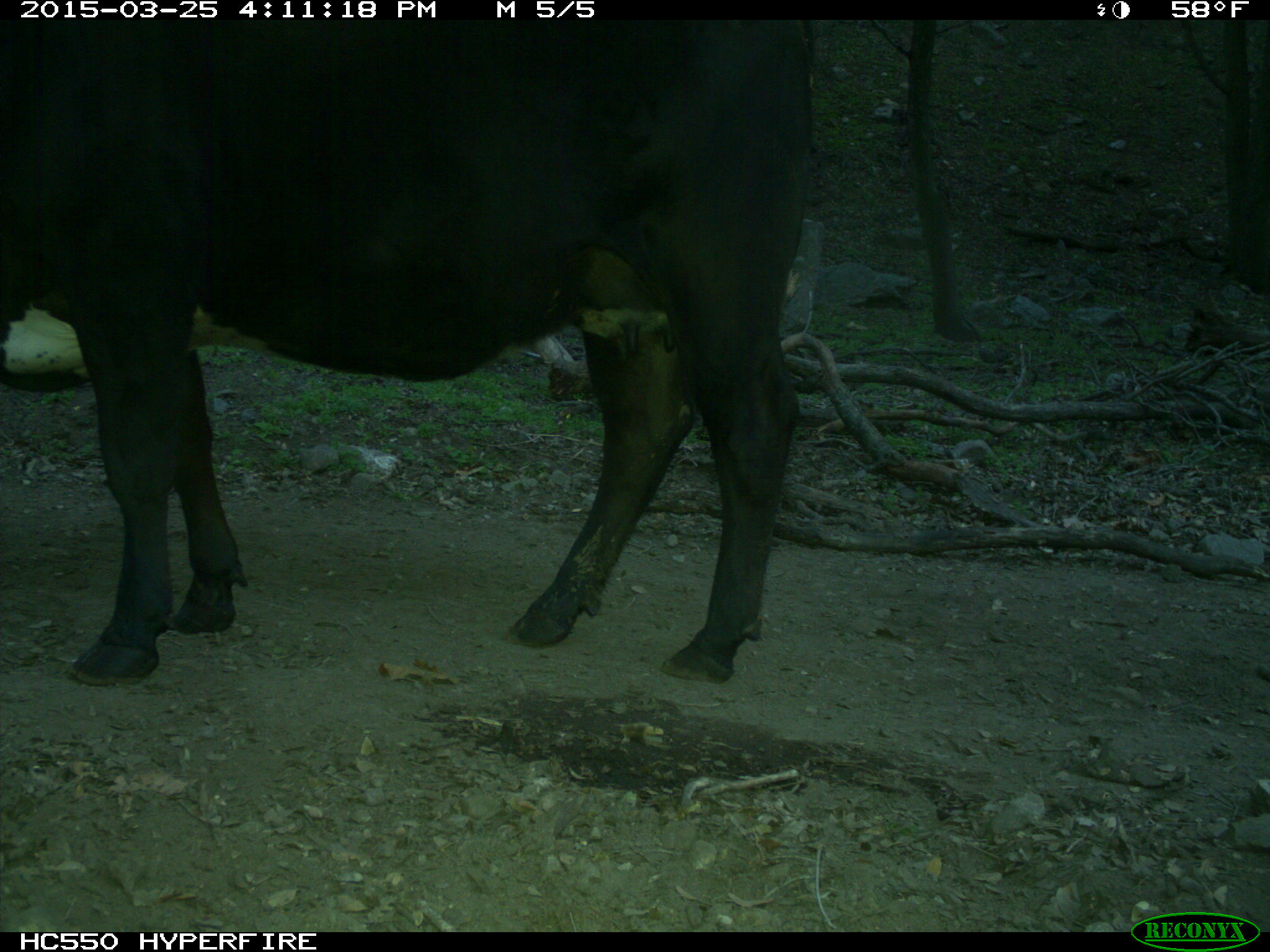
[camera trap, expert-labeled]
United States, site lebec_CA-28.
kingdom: Animalia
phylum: Chordata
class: Mammalia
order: Artiodactyla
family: Bovidae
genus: Bos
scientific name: Bos taurus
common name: domestic cow